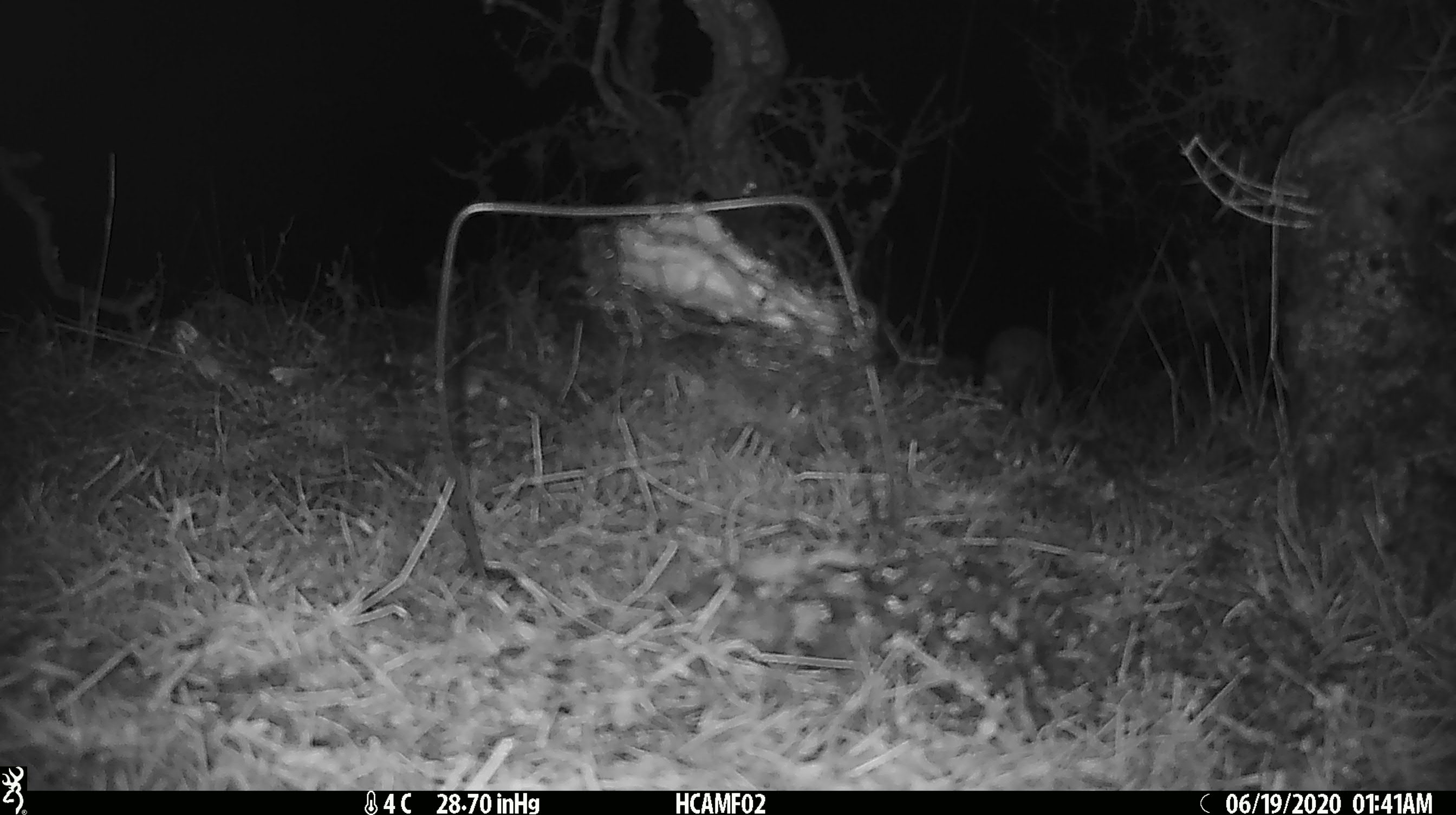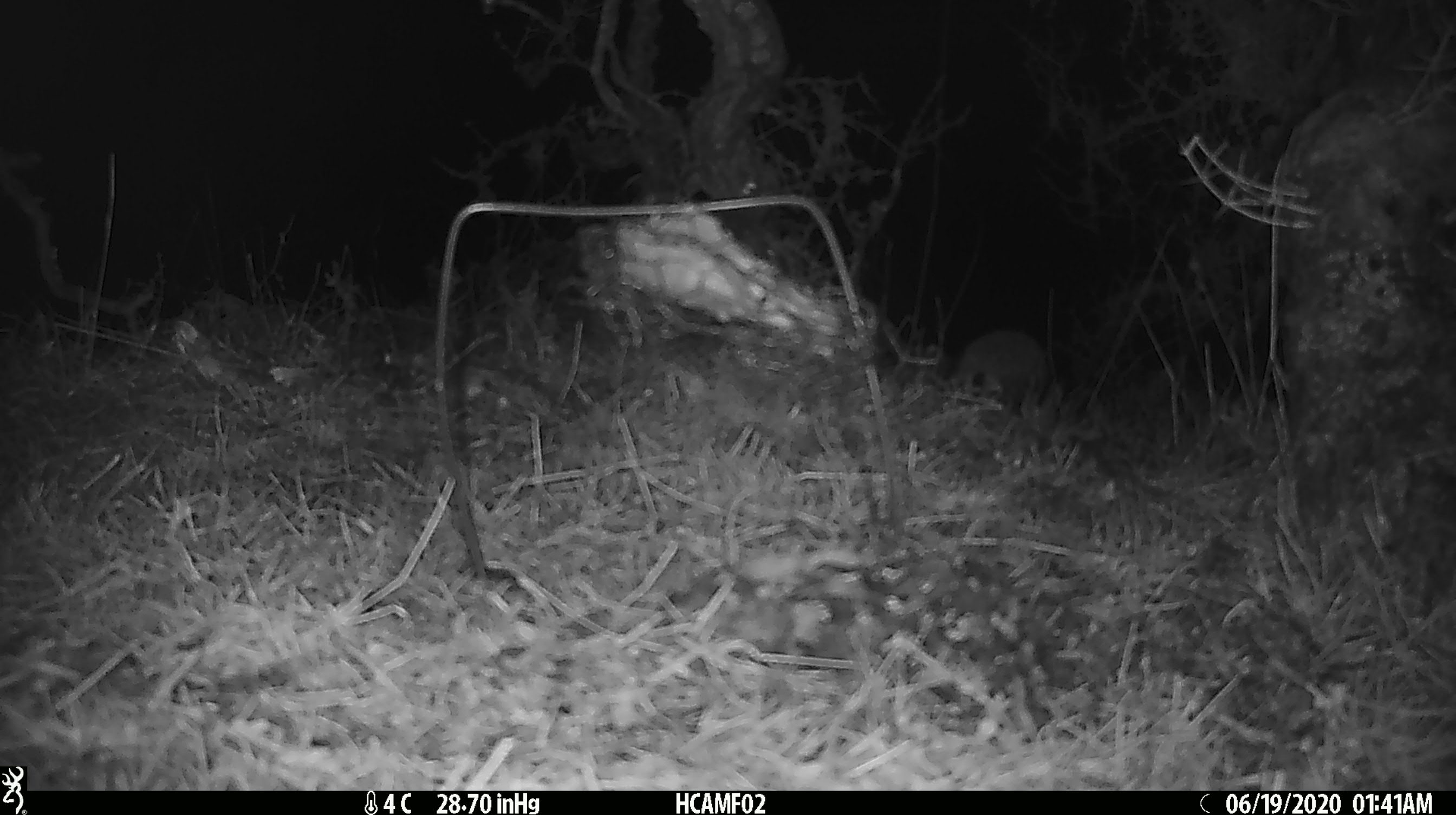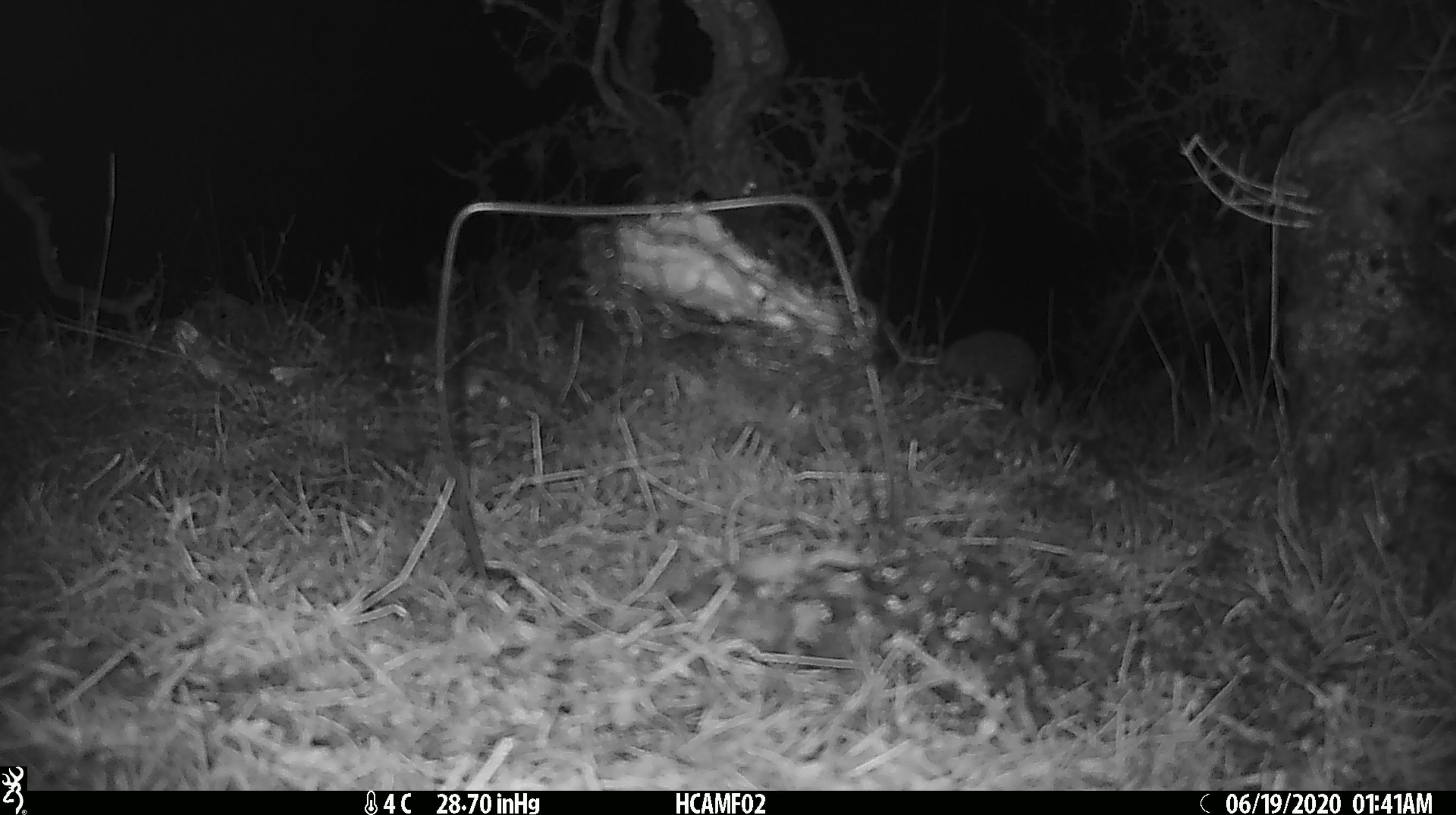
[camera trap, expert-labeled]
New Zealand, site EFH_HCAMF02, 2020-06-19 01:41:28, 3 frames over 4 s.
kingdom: Animalia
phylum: Chordata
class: Mammalia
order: Eulipotyphla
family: Erinaceidae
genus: Erinaceus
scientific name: Erinaceus europaeus europaeus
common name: european hedgehog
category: hedgehog